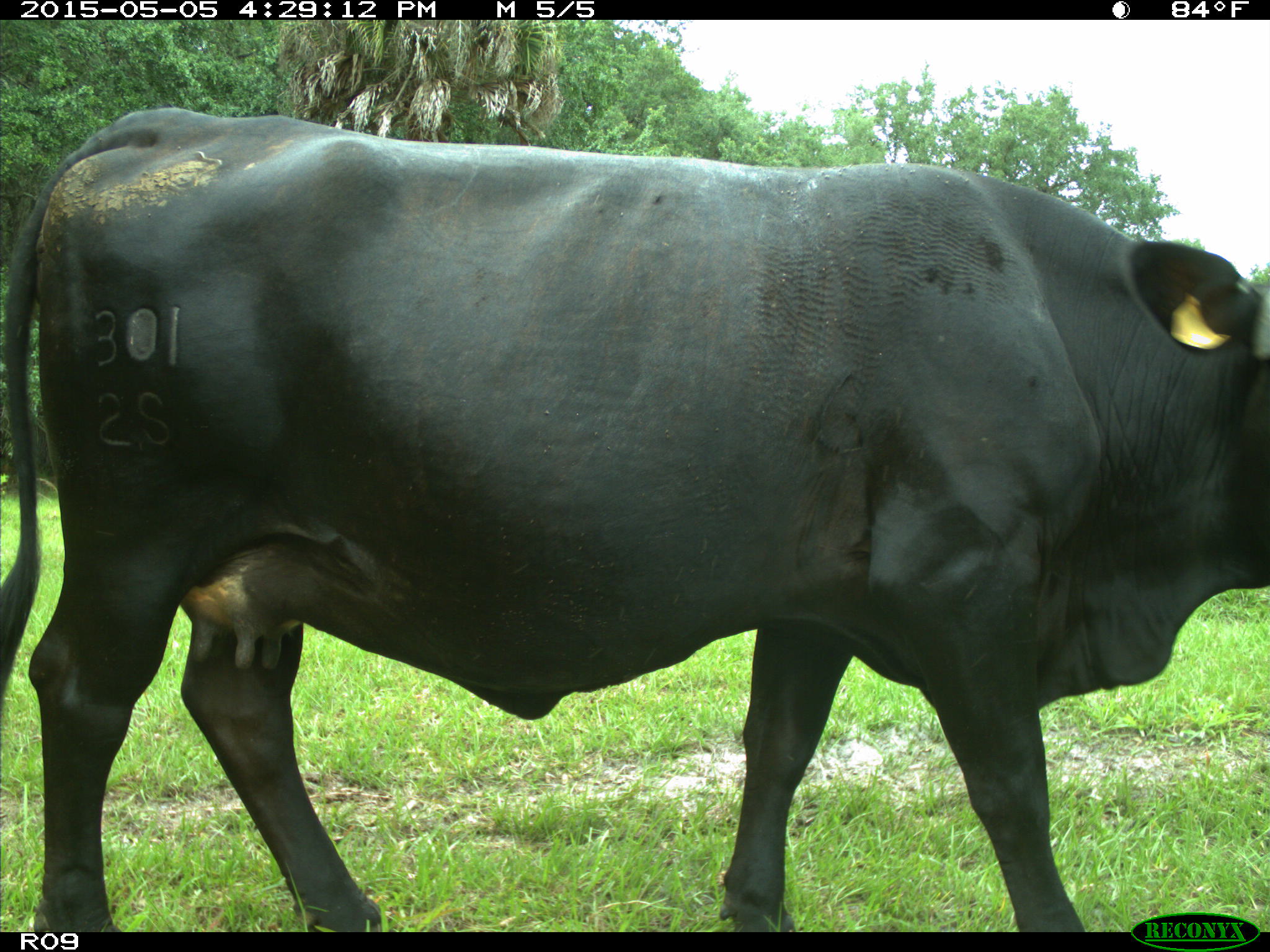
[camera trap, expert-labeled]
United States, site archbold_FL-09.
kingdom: Animalia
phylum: Chordata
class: Mammalia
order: Artiodactyla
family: Bovidae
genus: Bos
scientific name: Bos taurus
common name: domestic cow